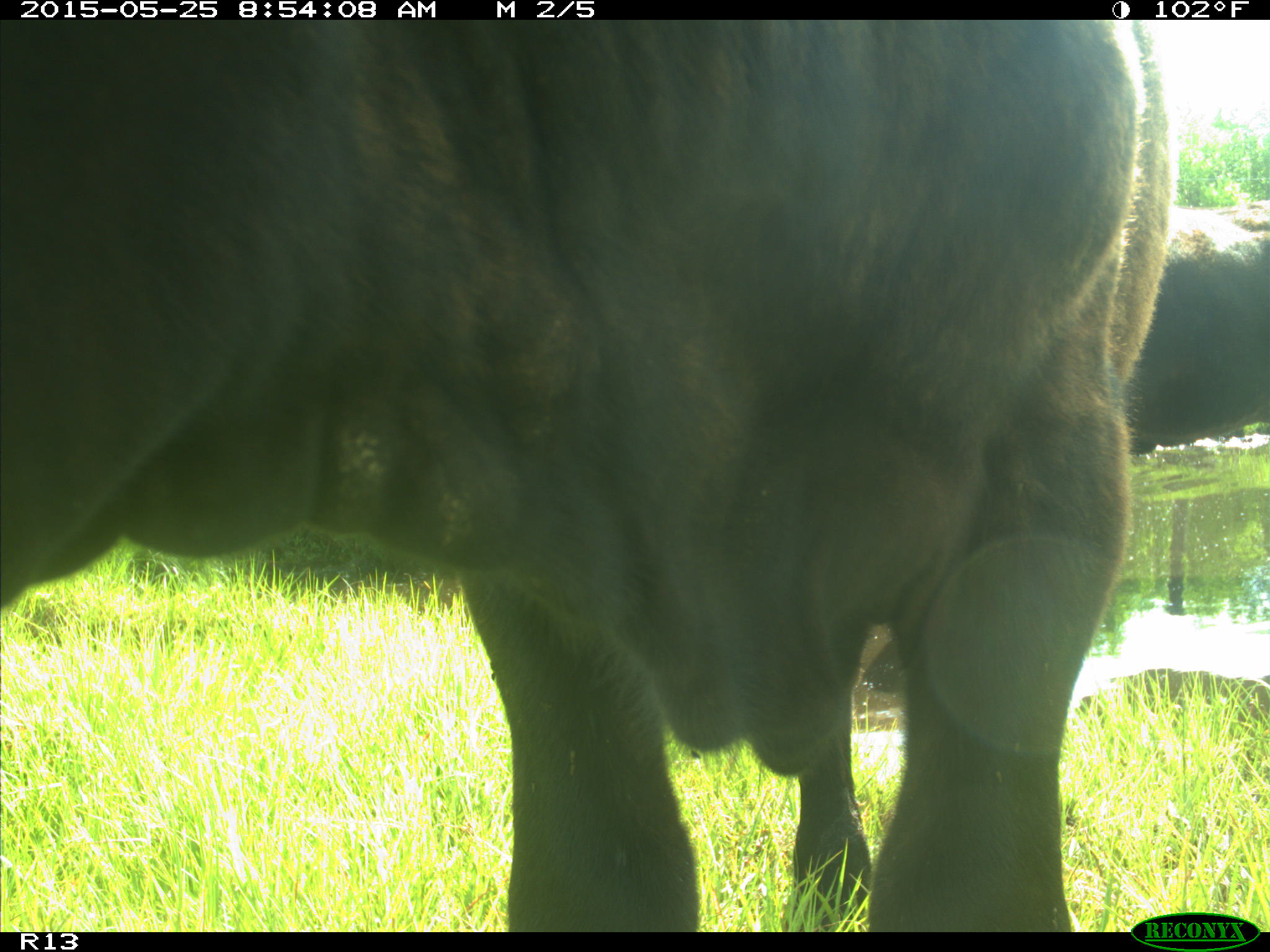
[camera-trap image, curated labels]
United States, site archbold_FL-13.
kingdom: Animalia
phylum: Chordata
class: Mammalia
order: Artiodactyla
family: Bovidae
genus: Bos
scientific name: Bos taurus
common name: domestic cow